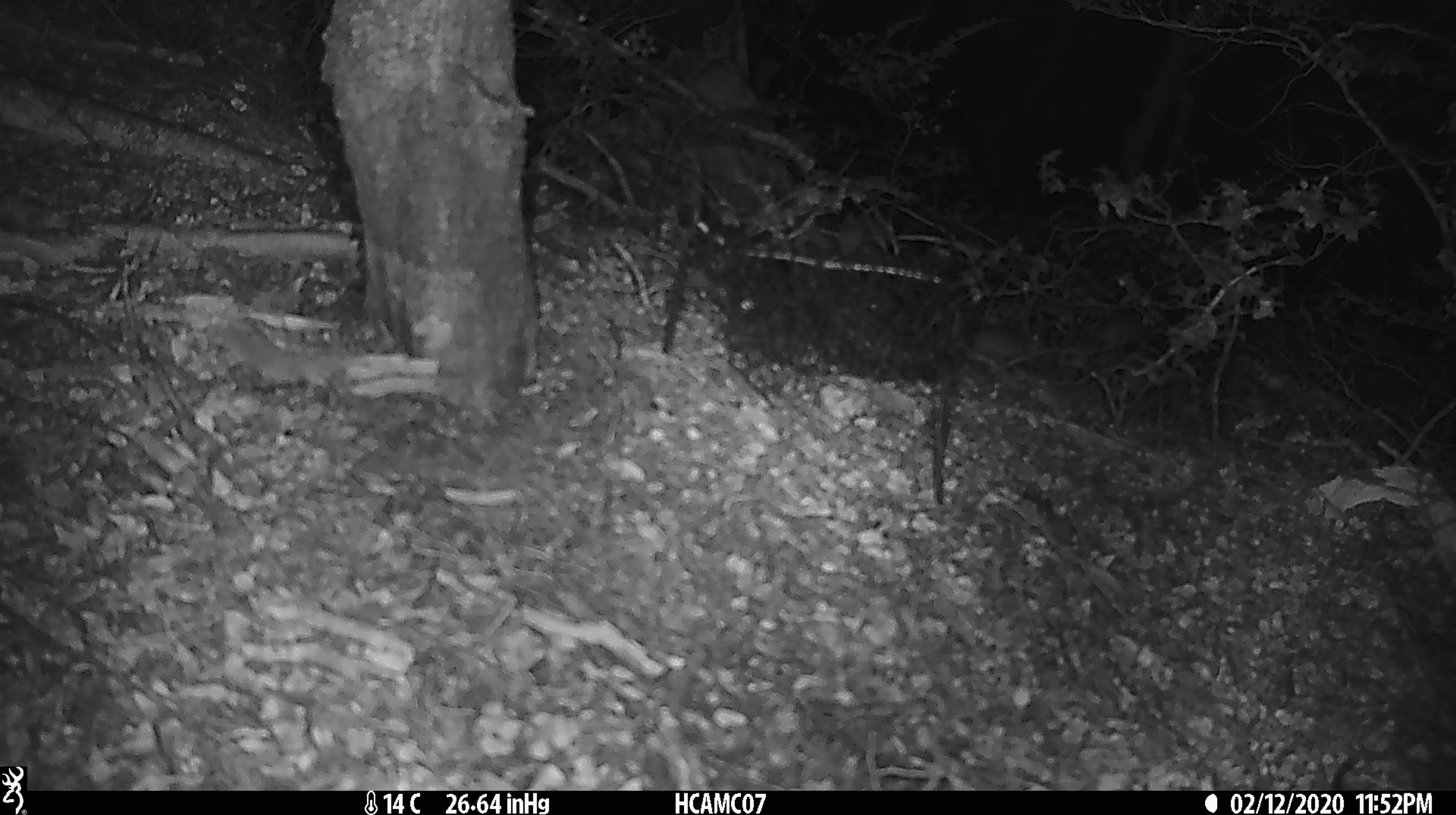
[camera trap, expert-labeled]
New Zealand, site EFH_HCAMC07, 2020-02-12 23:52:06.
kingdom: Animalia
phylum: Chordata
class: Mammalia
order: Rodentia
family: Muridae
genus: Mus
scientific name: Mus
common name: mouse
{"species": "mouse (Mus)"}